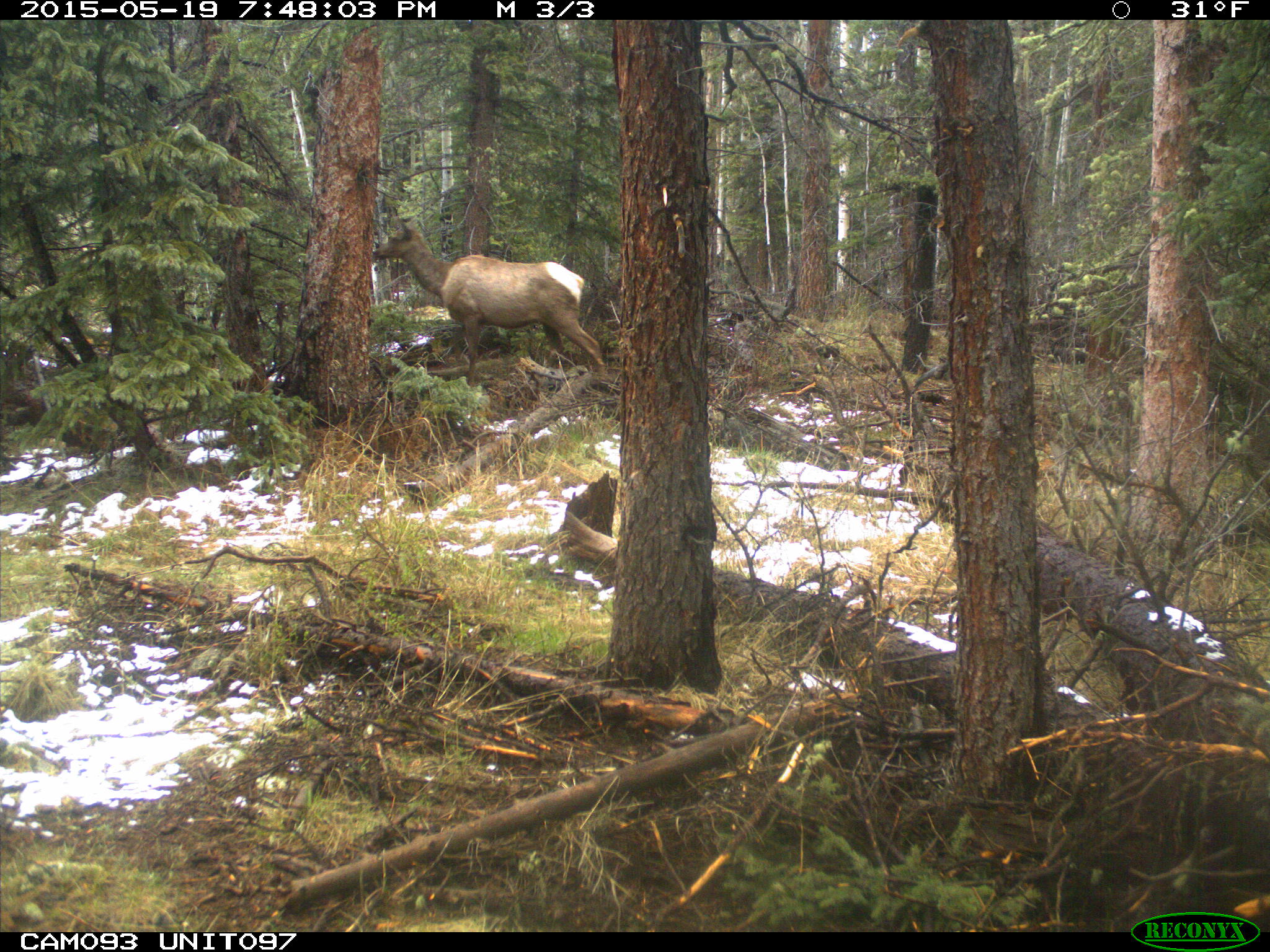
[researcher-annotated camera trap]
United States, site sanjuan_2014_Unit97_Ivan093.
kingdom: Animalia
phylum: Chordata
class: Mammalia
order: Artiodactyla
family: Cervidae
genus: Cervus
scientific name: Cervus elaphus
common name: red deer